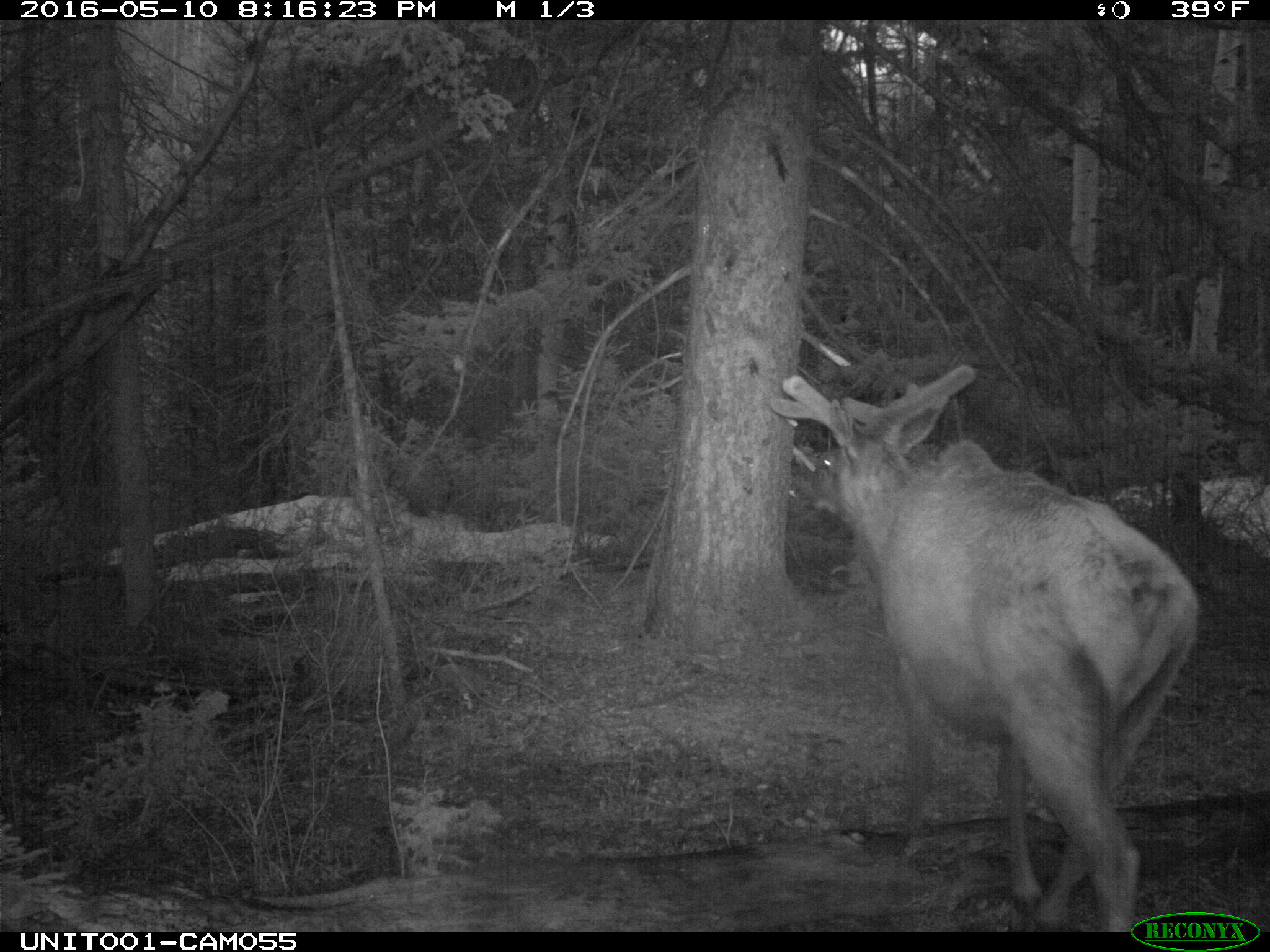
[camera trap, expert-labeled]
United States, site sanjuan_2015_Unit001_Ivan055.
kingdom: Animalia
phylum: Chordata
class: Mammalia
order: Artiodactyla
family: Cervidae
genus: Cervus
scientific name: Cervus elaphus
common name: red deer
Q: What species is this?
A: Cervus elaphus (red deer).